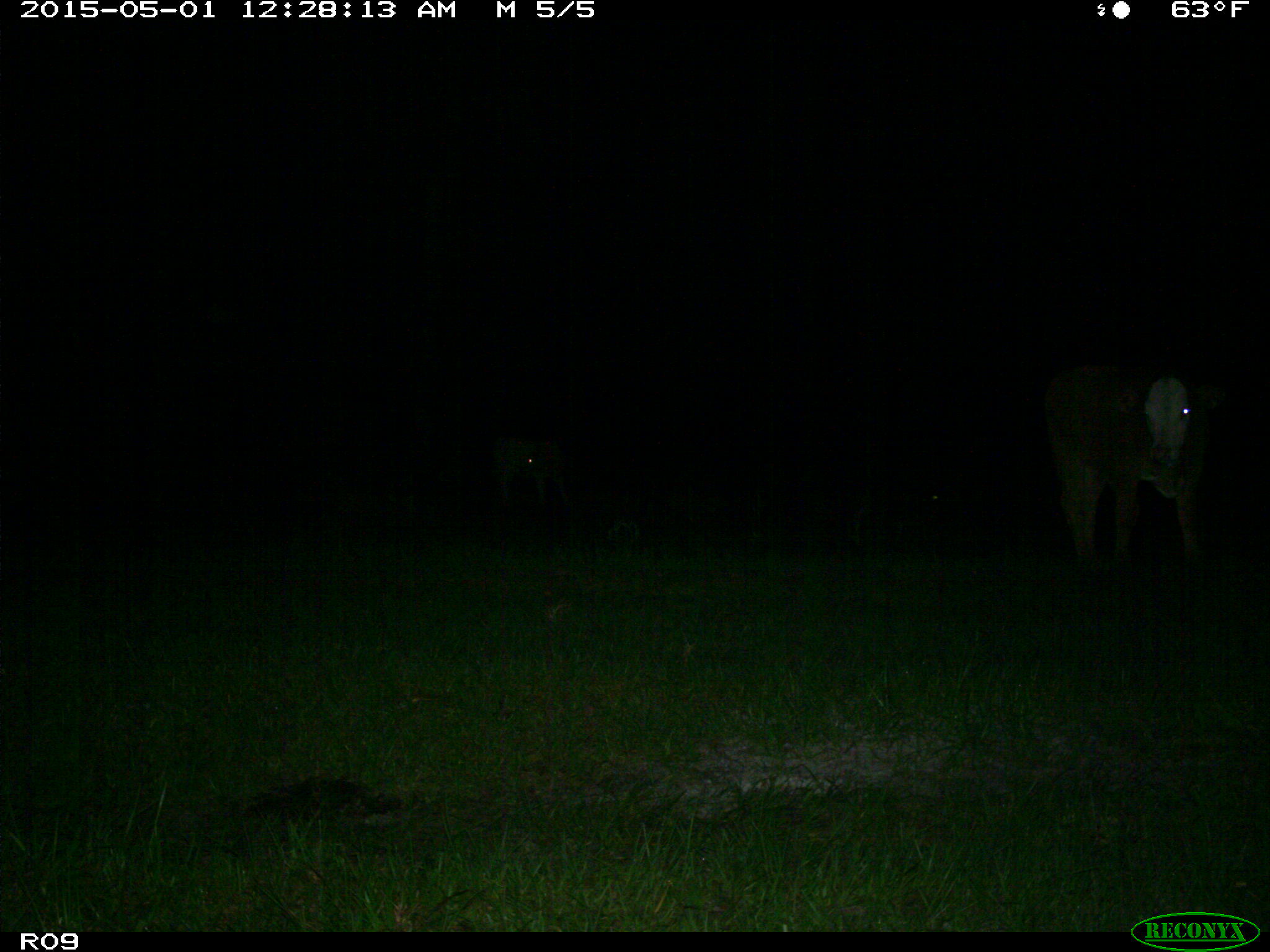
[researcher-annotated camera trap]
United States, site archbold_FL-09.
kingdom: Animalia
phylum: Chordata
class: Mammalia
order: Artiodactyla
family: Bovidae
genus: Bos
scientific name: Bos taurus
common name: domestic cow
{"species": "Bos taurus (domestic cow)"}